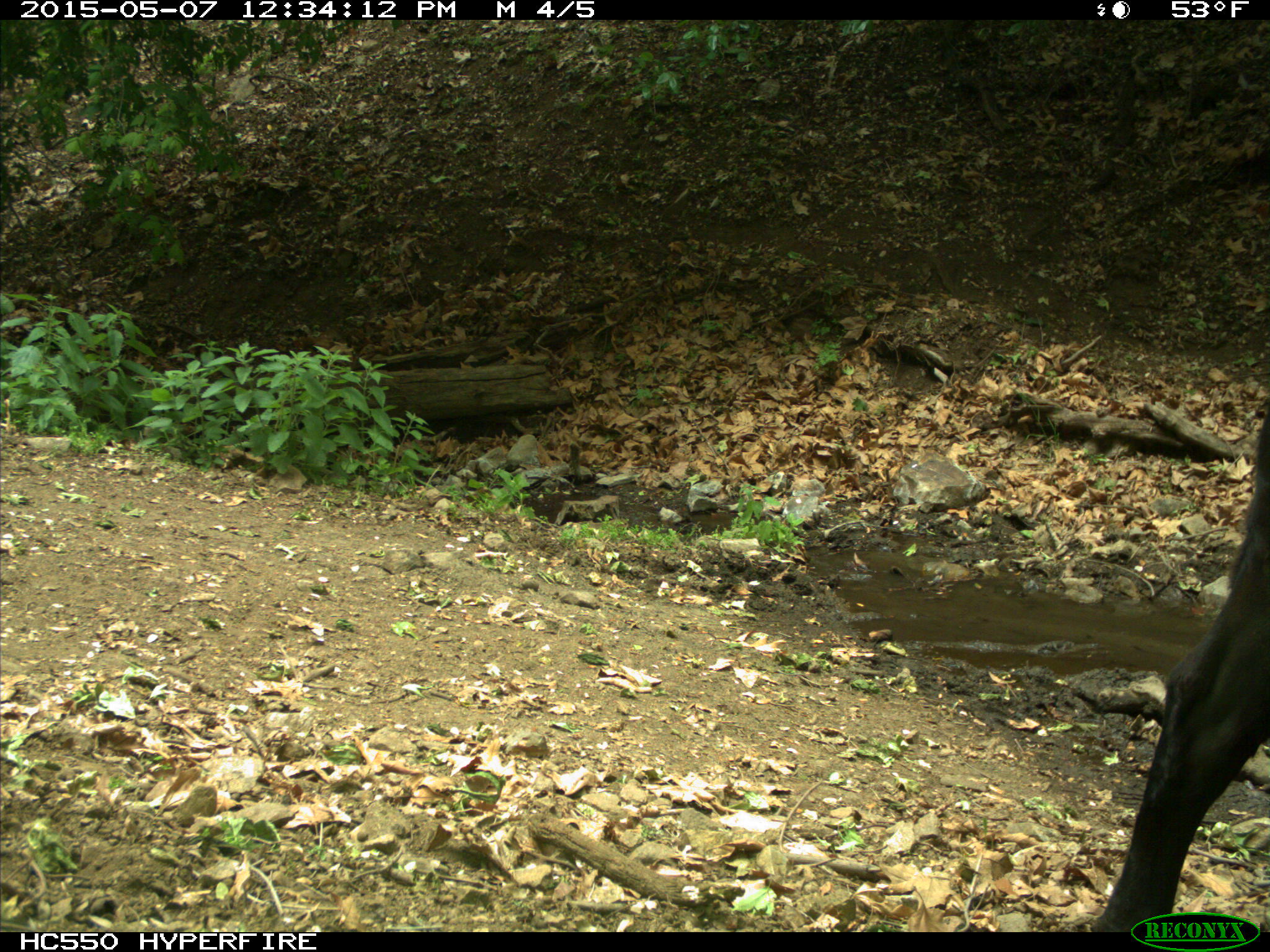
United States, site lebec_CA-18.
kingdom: Animalia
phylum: Chordata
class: Mammalia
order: Artiodactyla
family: Bovidae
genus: Bos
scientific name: Bos taurus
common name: domestic cow